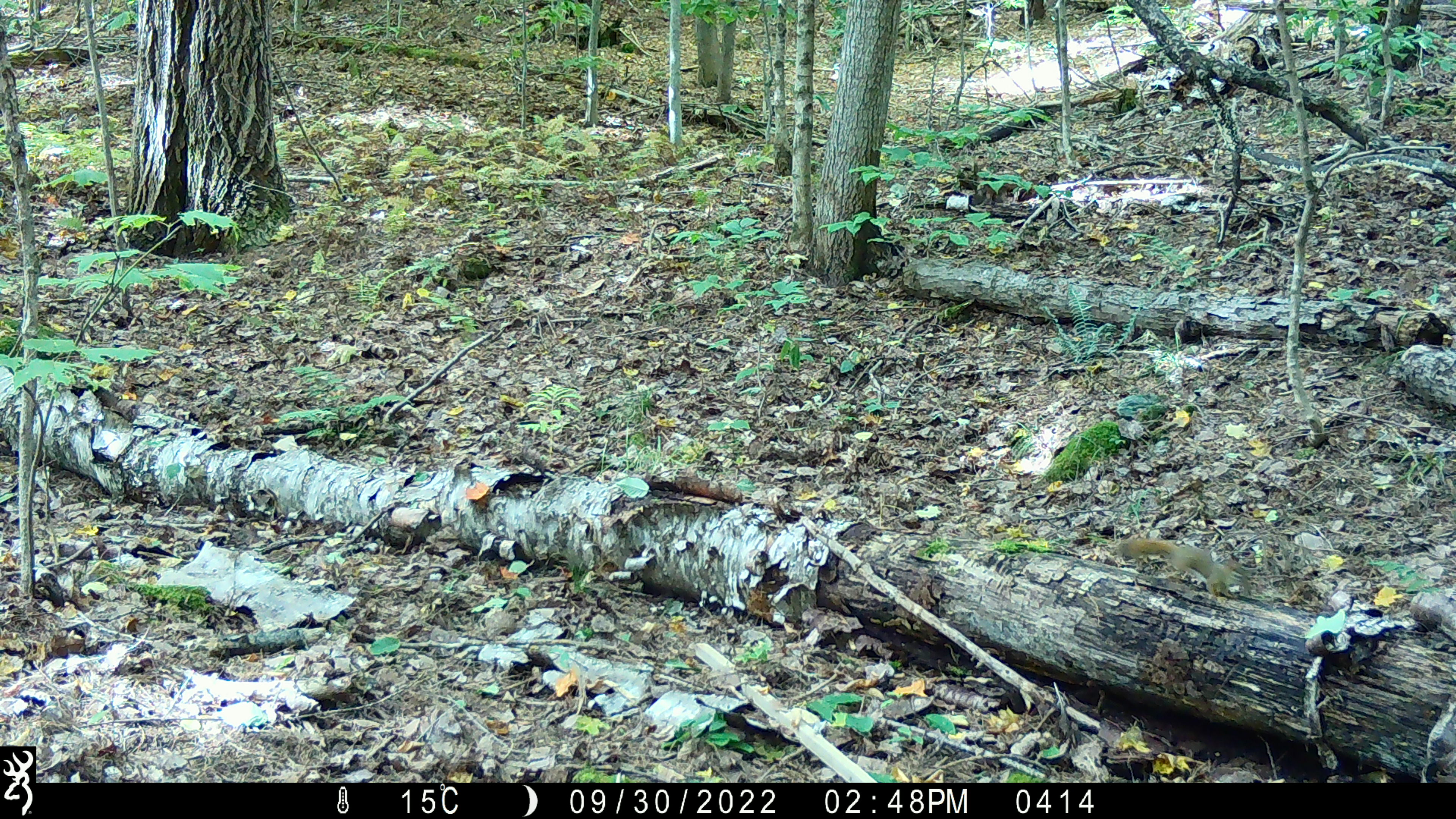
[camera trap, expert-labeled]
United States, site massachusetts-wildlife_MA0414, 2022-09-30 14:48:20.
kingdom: Animalia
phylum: Chordata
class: Mammalia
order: Rodentia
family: Sciuridae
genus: Tamiasciurus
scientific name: Tamiasciurus hudsonicus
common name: red squirrel